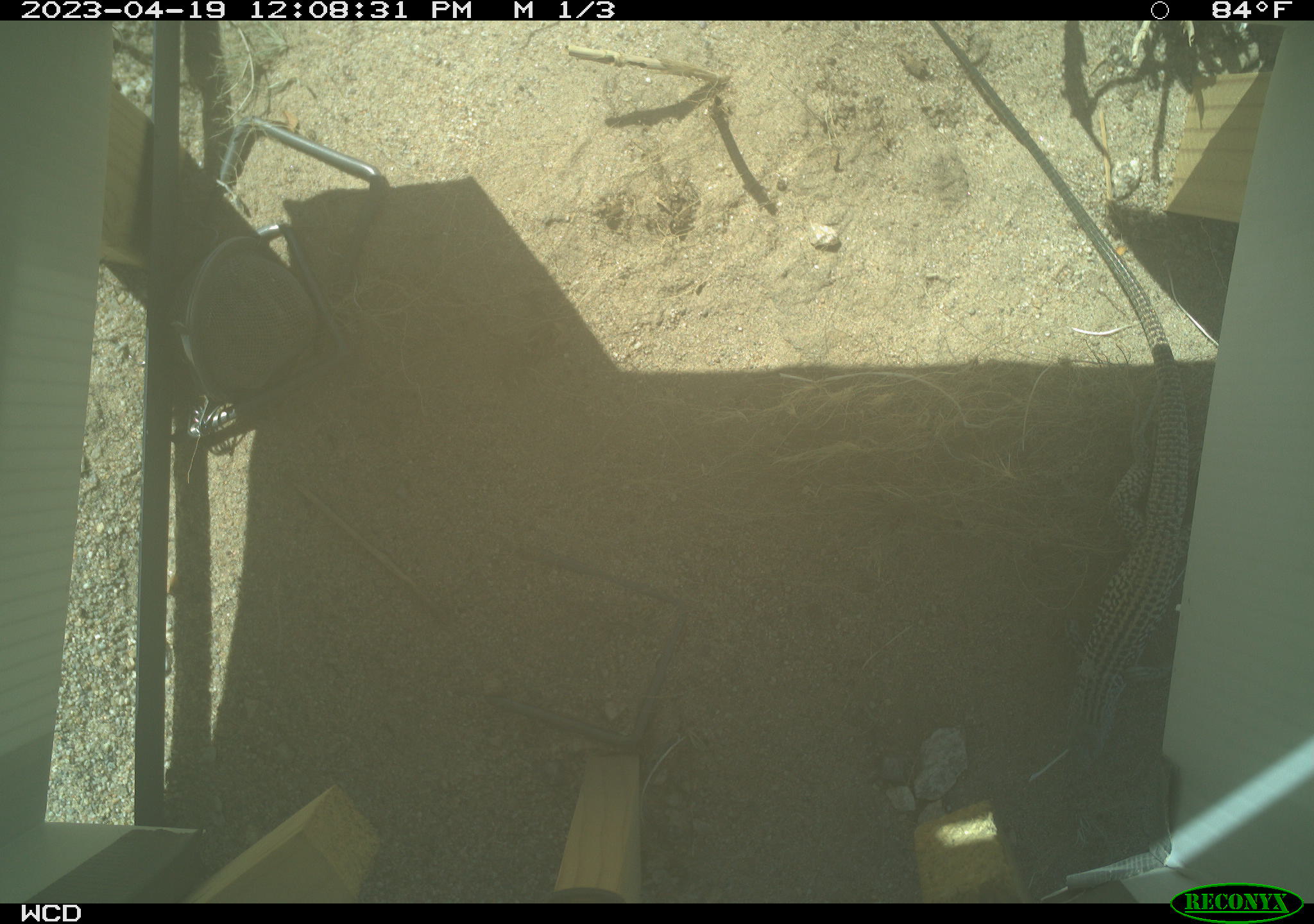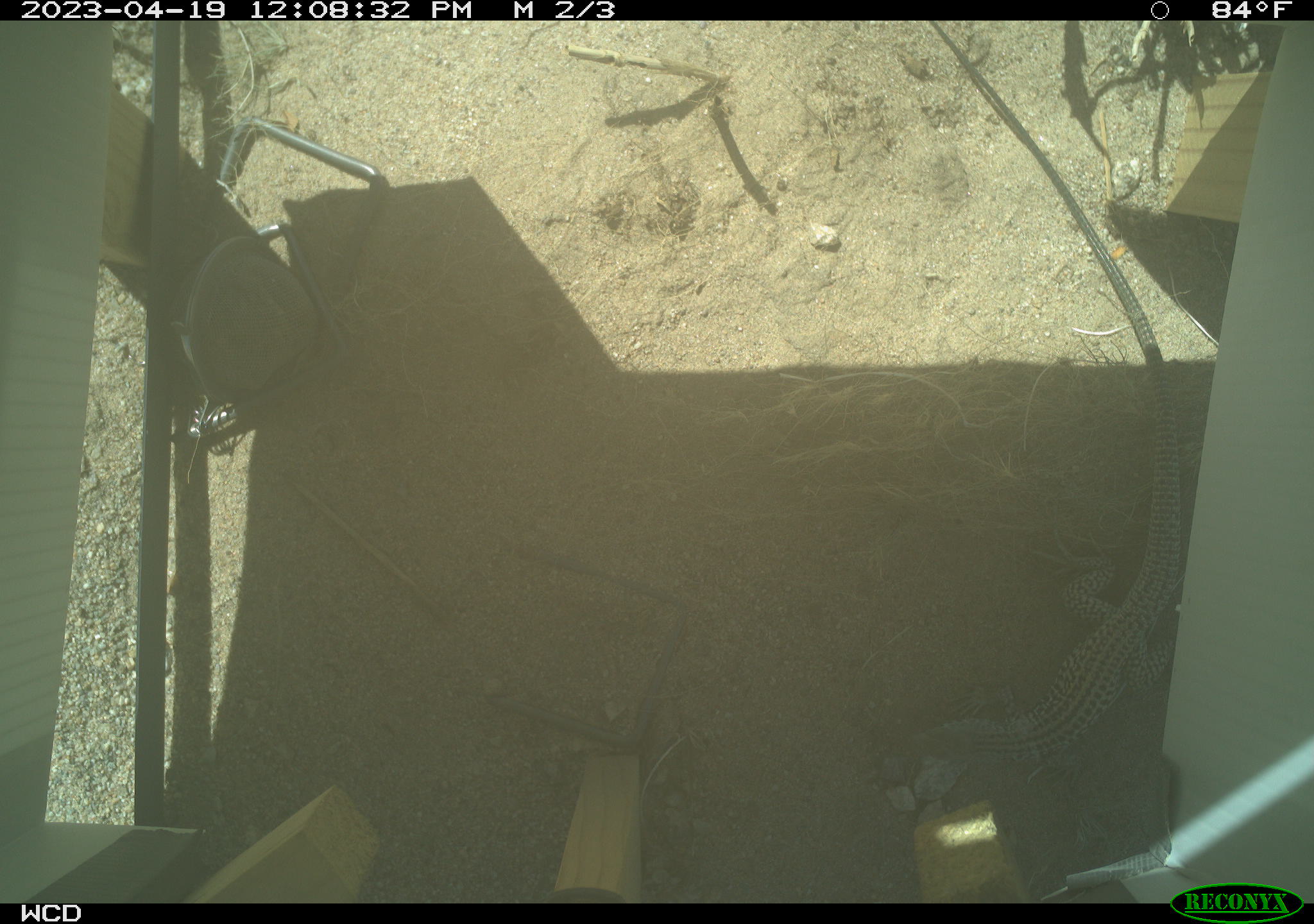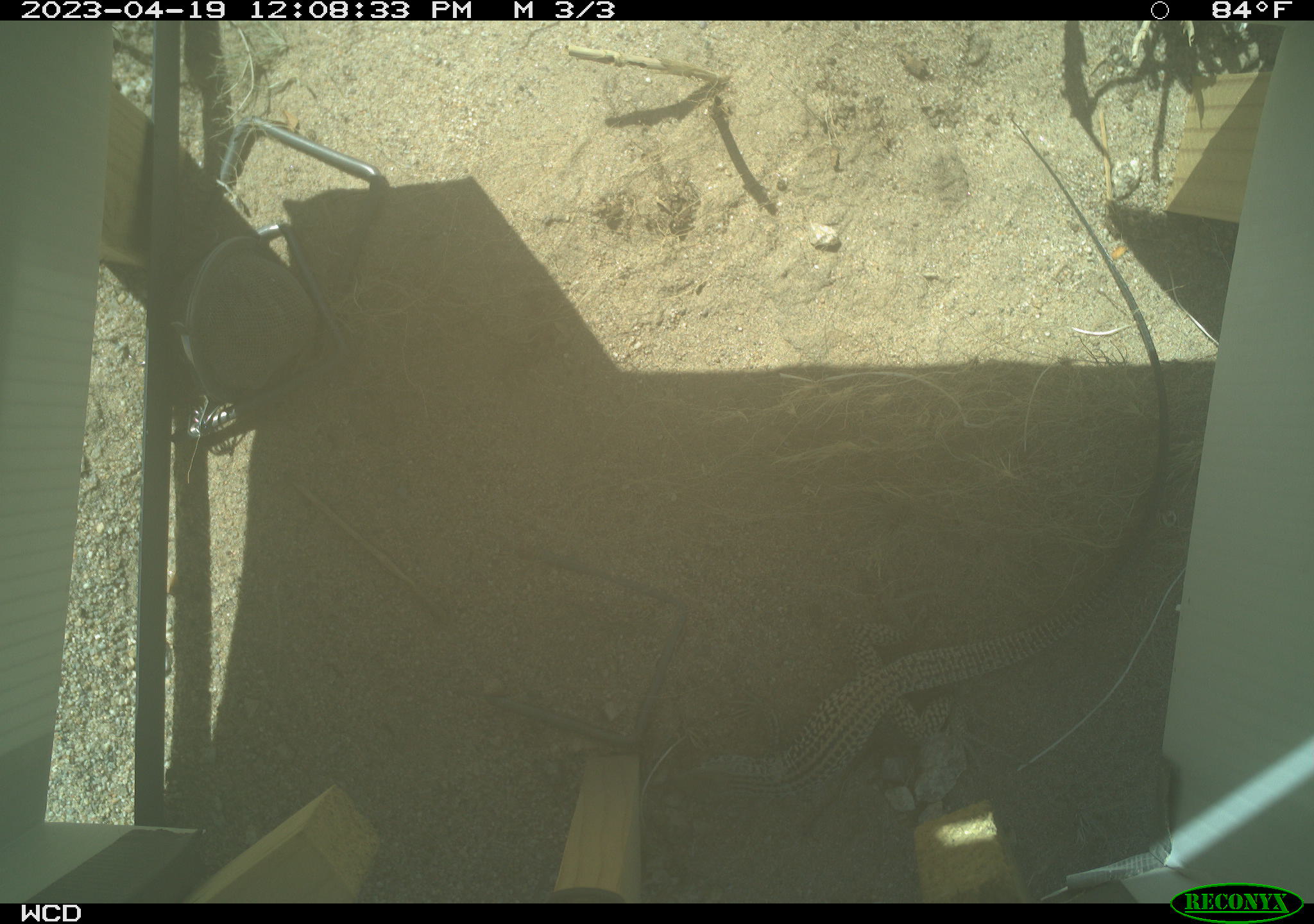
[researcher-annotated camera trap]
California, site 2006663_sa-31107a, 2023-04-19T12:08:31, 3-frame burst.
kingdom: Animalia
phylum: Chordata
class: Reptilia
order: Squamata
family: Teiidae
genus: Aspidoscelis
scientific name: Aspidoscelis tigris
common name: western whiptail